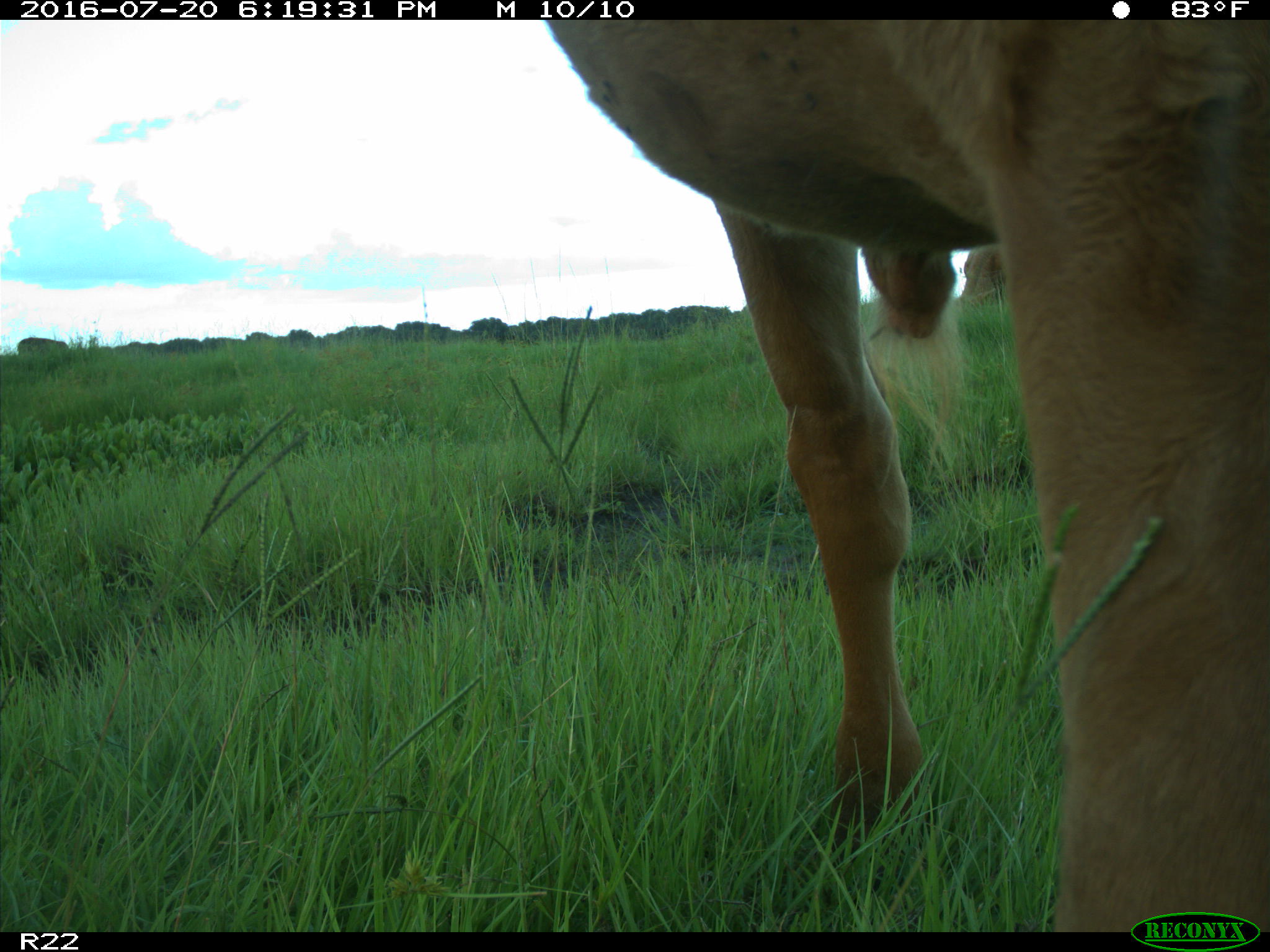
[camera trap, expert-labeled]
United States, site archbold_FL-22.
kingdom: Animalia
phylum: Chordata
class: Mammalia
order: Artiodactyla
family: Bovidae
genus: Bos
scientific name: Bos taurus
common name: domestic cow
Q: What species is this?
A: Bos taurus (domestic cow).